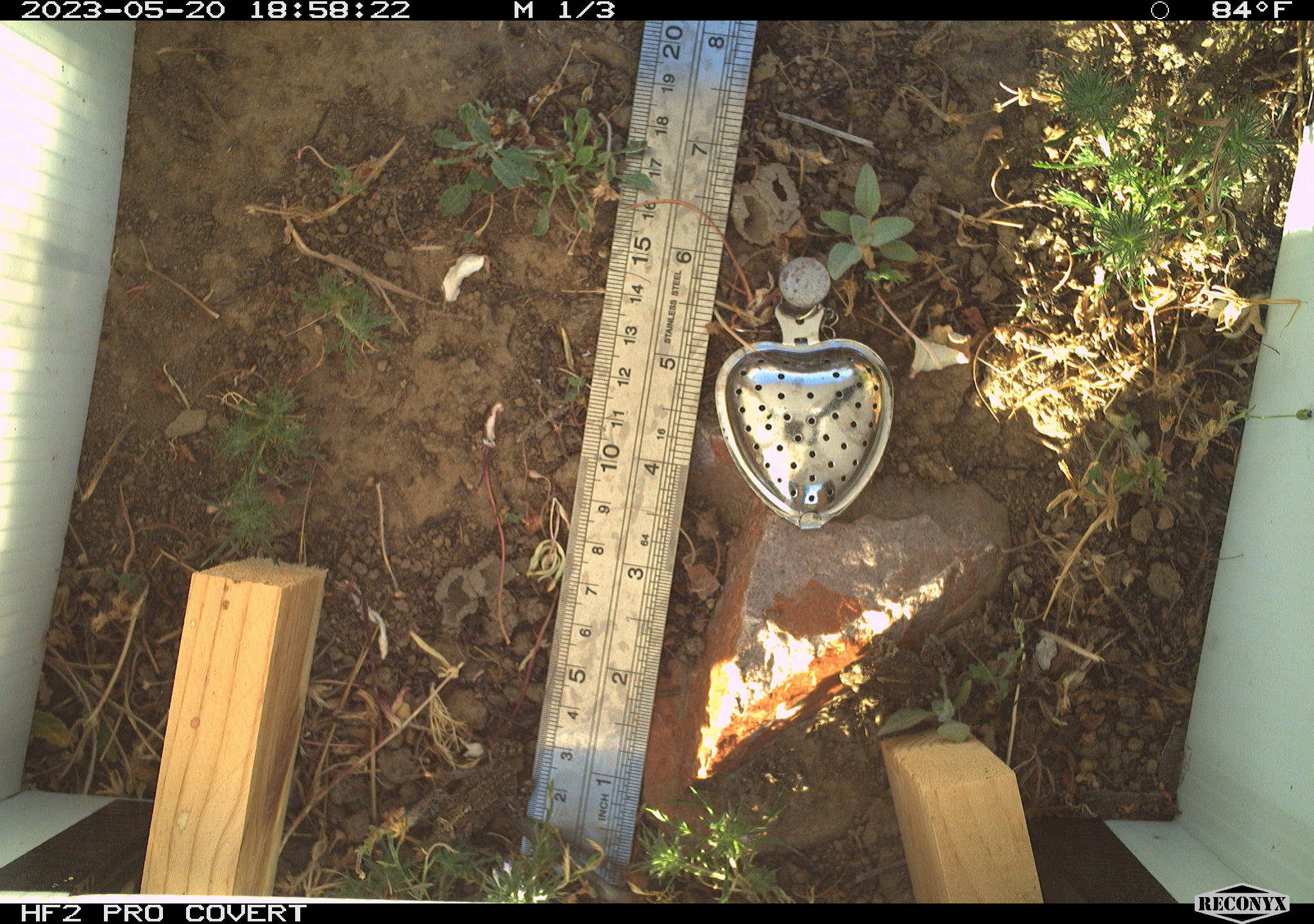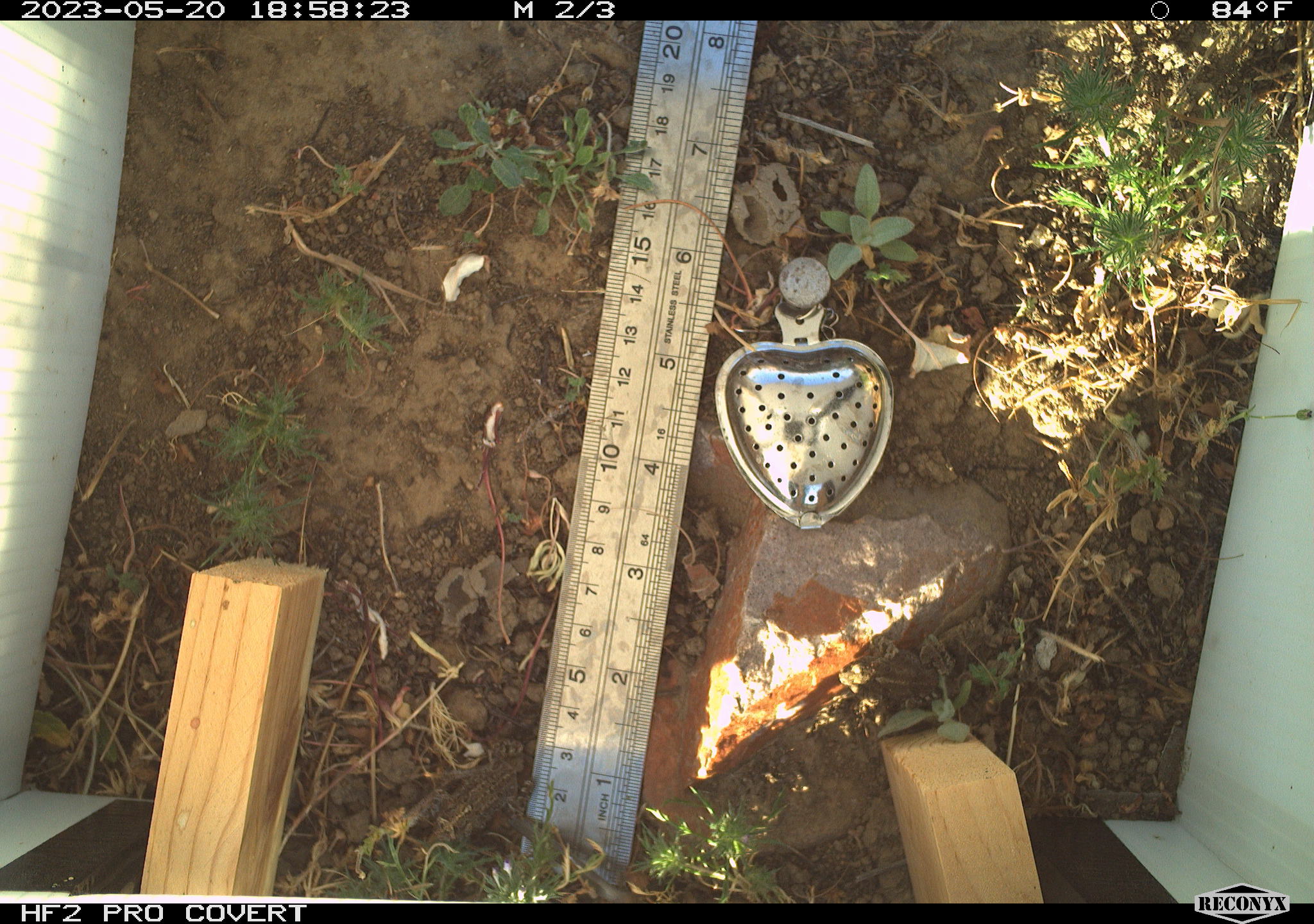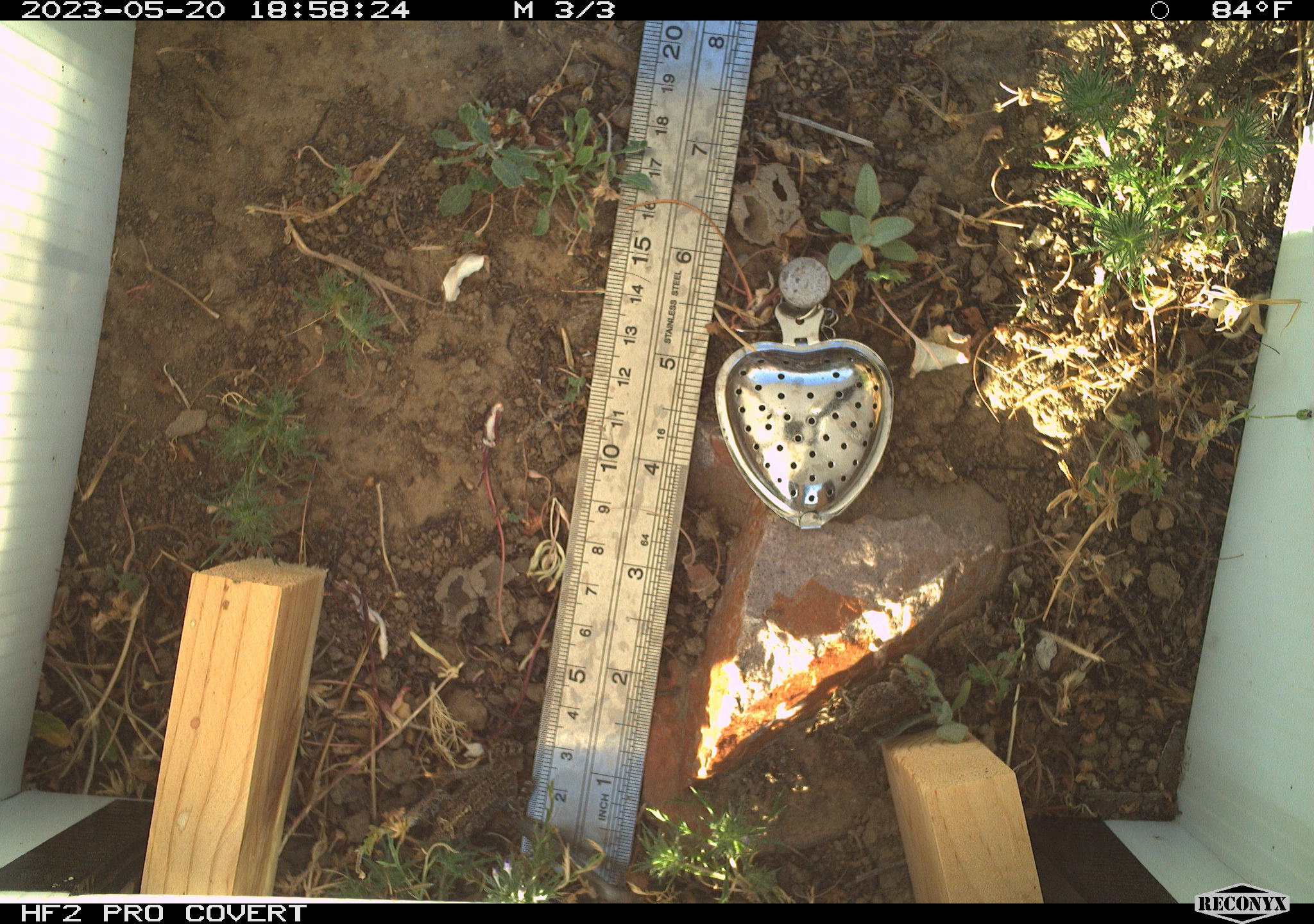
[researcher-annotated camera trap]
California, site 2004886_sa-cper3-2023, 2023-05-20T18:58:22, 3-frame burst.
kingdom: Animalia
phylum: Chordata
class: Amphibia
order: Anura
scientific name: Anura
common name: frogs